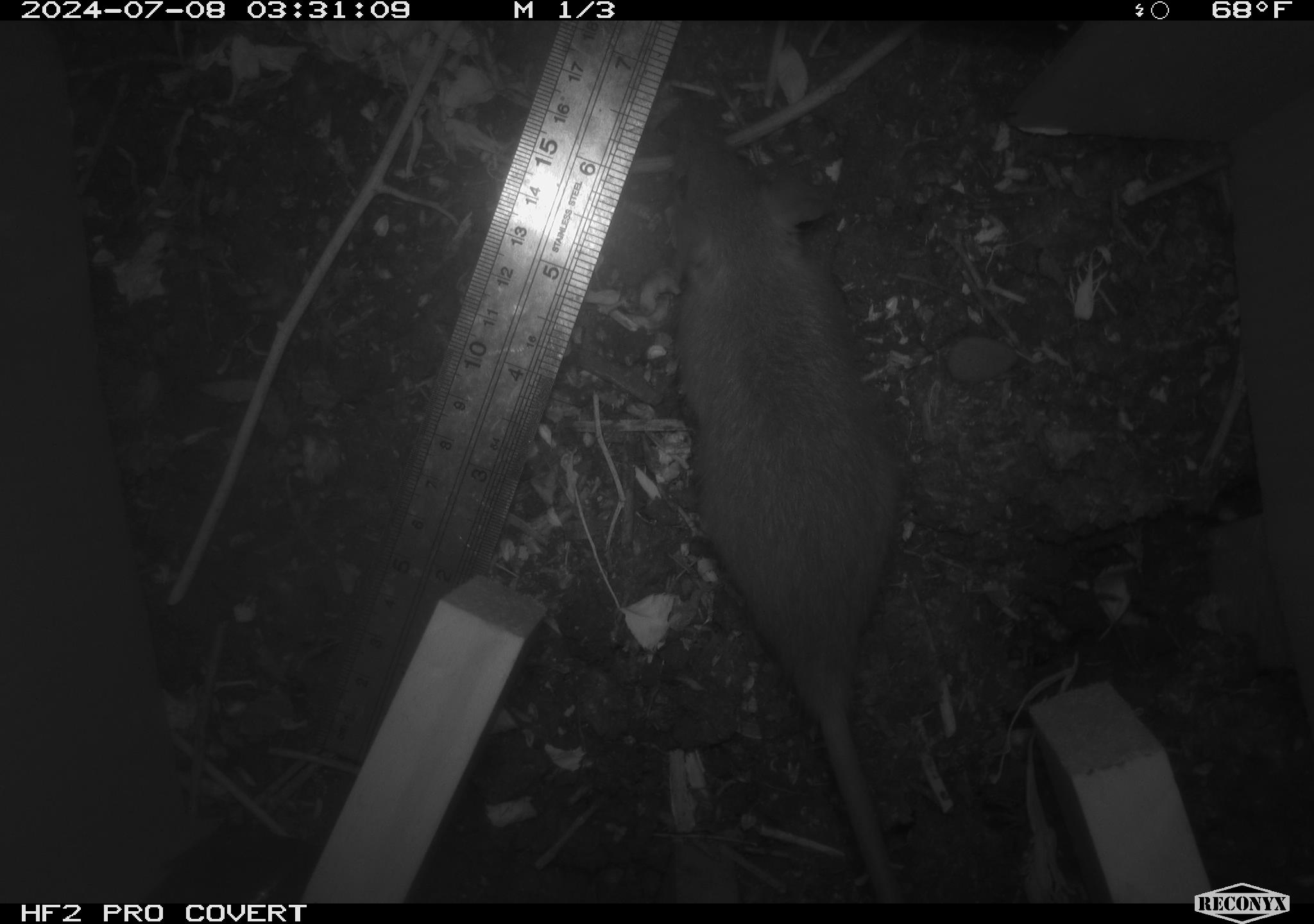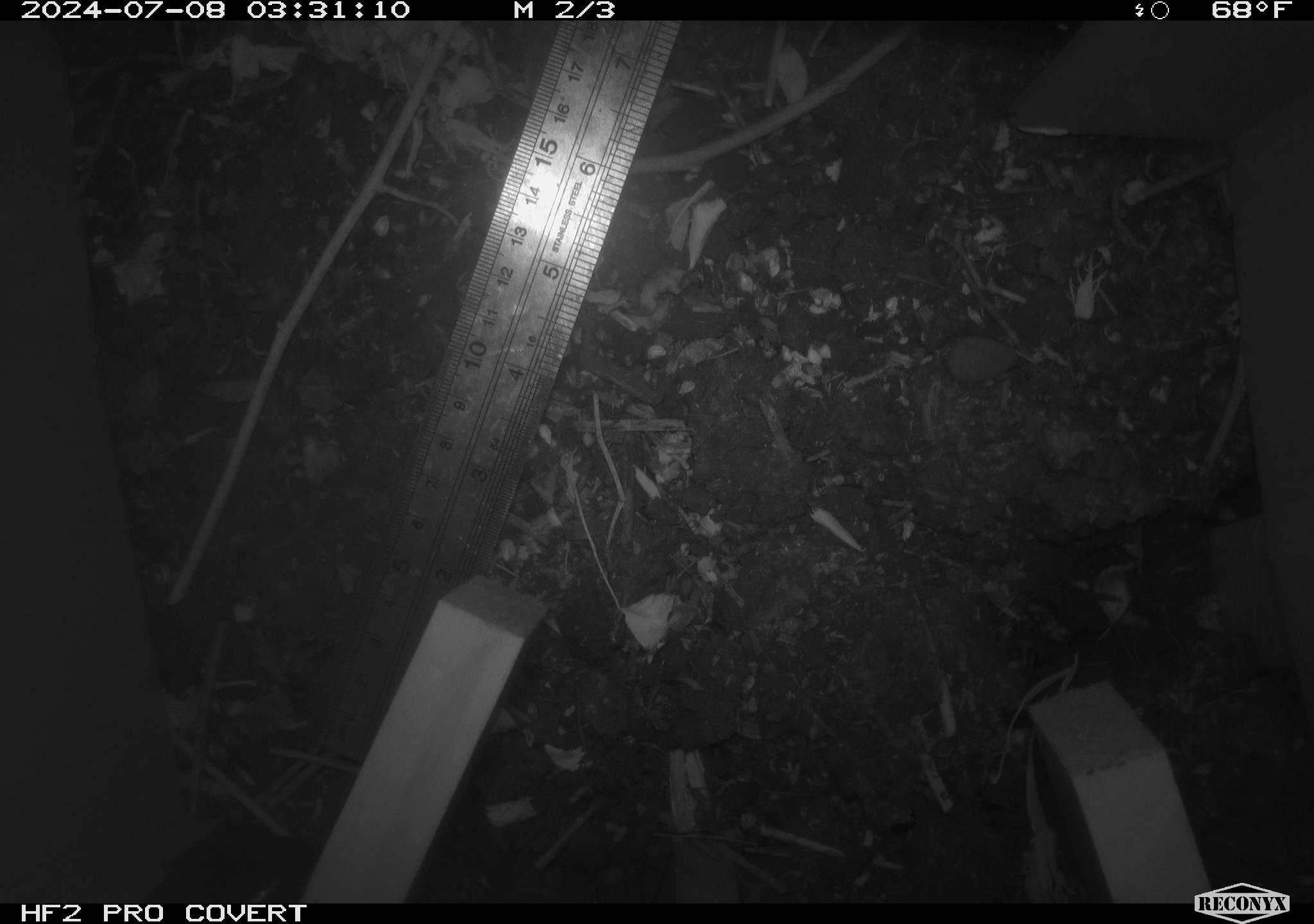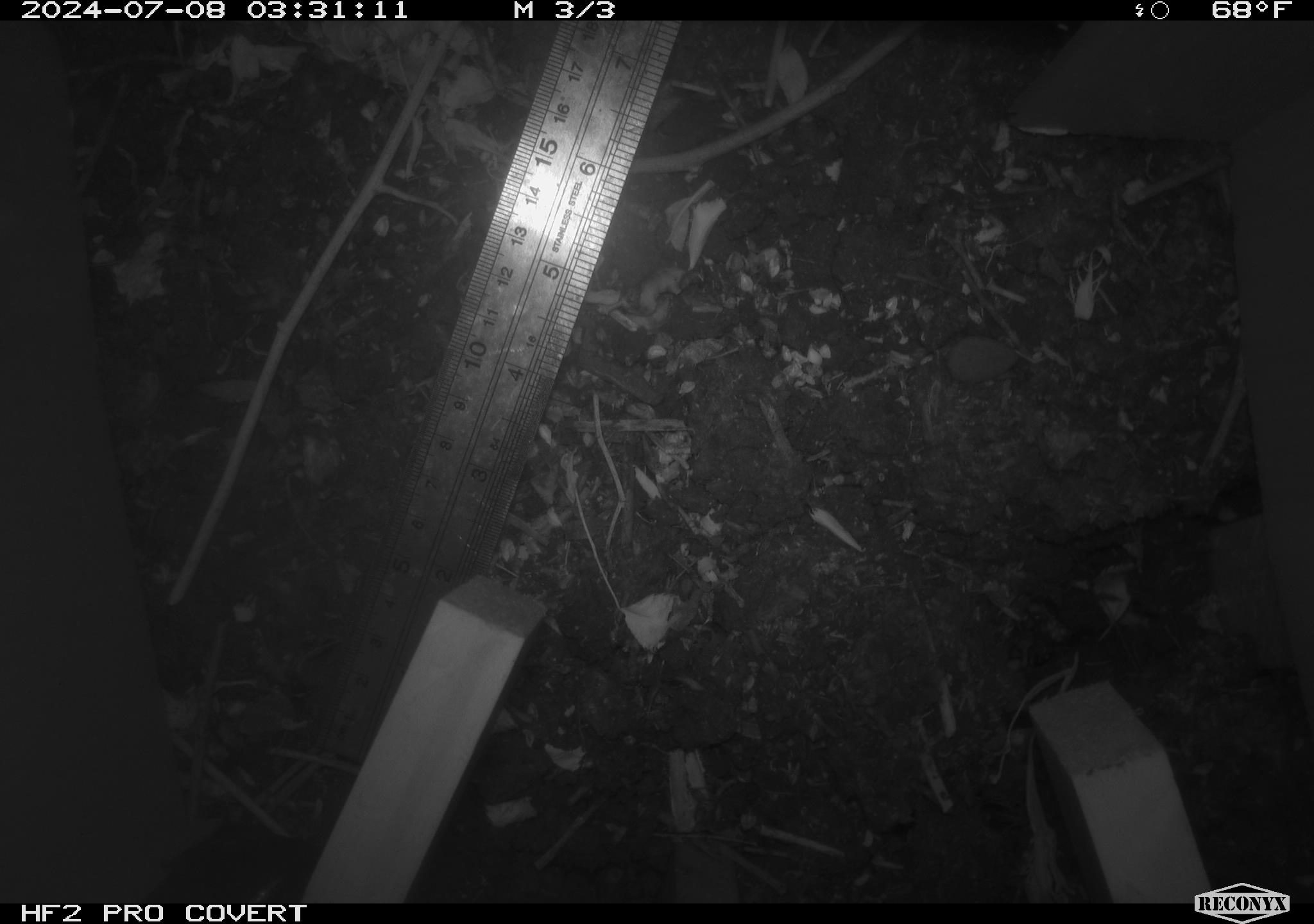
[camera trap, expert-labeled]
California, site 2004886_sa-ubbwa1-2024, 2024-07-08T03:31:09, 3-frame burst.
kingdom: Animalia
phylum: Chordata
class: Mammalia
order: Rodentia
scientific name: Rodentia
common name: mouse species